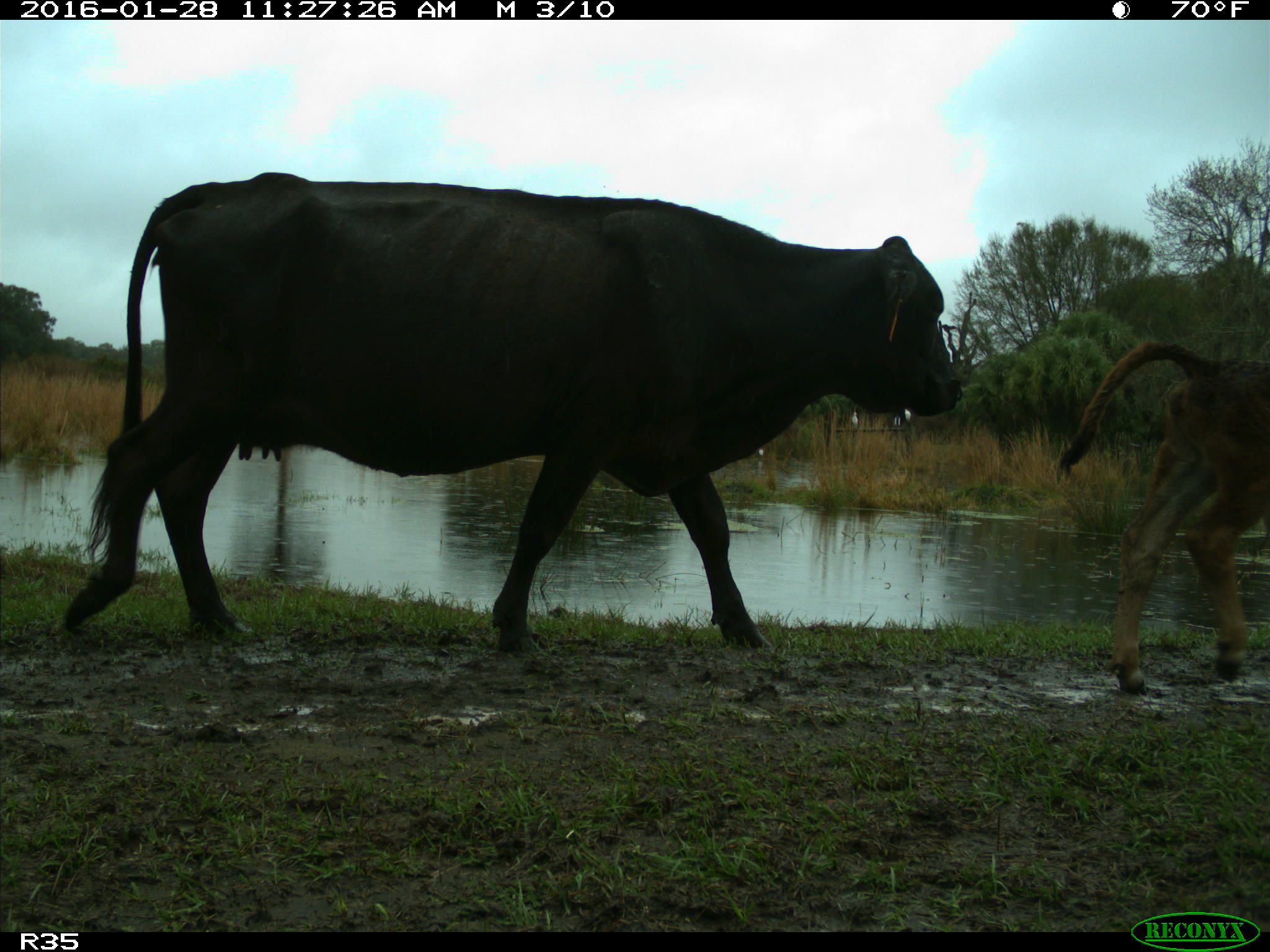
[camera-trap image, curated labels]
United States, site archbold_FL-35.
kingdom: Animalia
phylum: Chordata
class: Mammalia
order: Artiodactyla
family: Bovidae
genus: Bos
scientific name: Bos taurus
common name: domestic cow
Bos taurus (domestic cow).